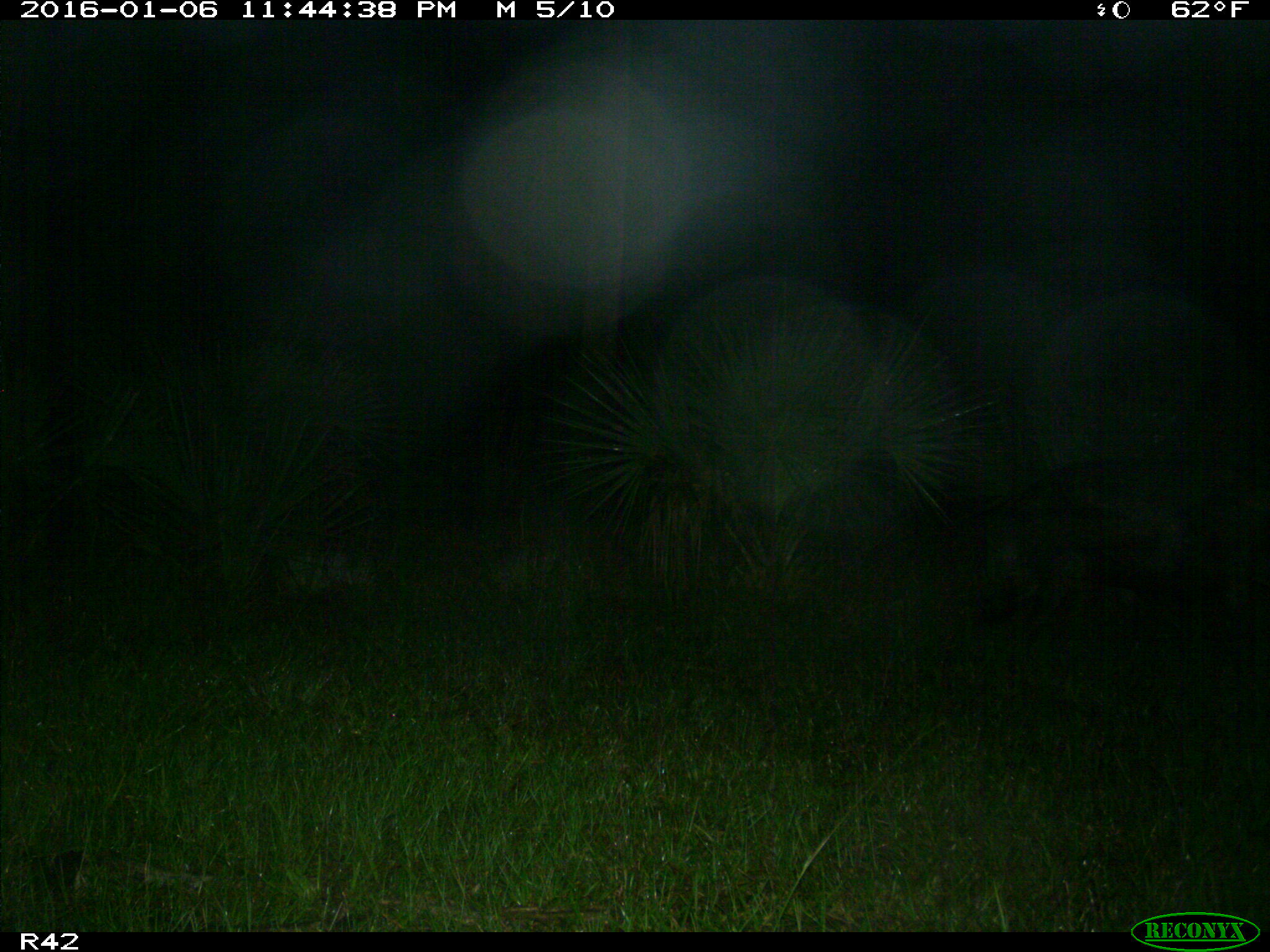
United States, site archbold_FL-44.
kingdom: Animalia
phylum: Chordata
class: Mammalia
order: Artiodactyla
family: Suidae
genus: Sus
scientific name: Sus scrofa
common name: wild boar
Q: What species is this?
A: Sus scrofa (wild boar).